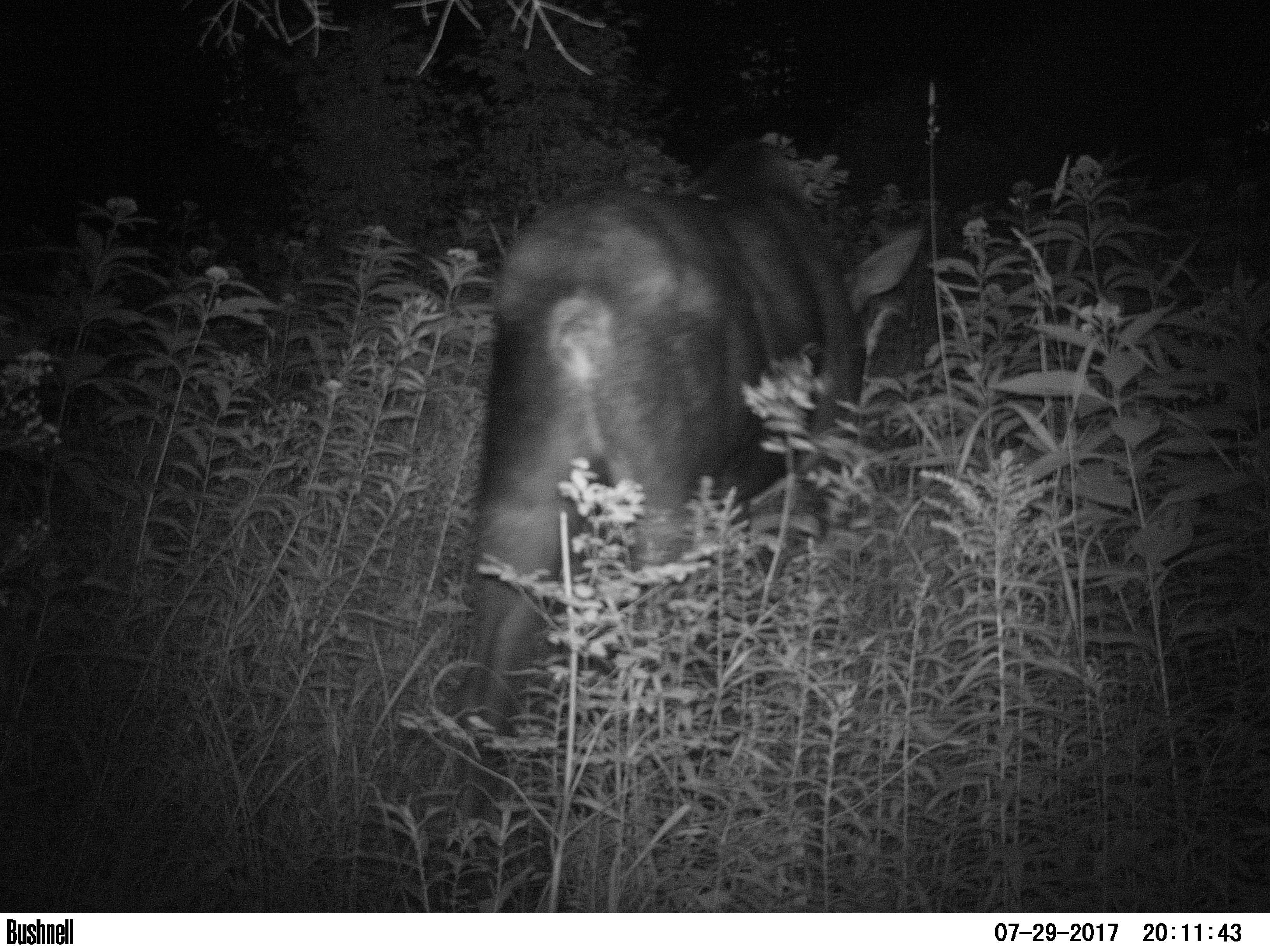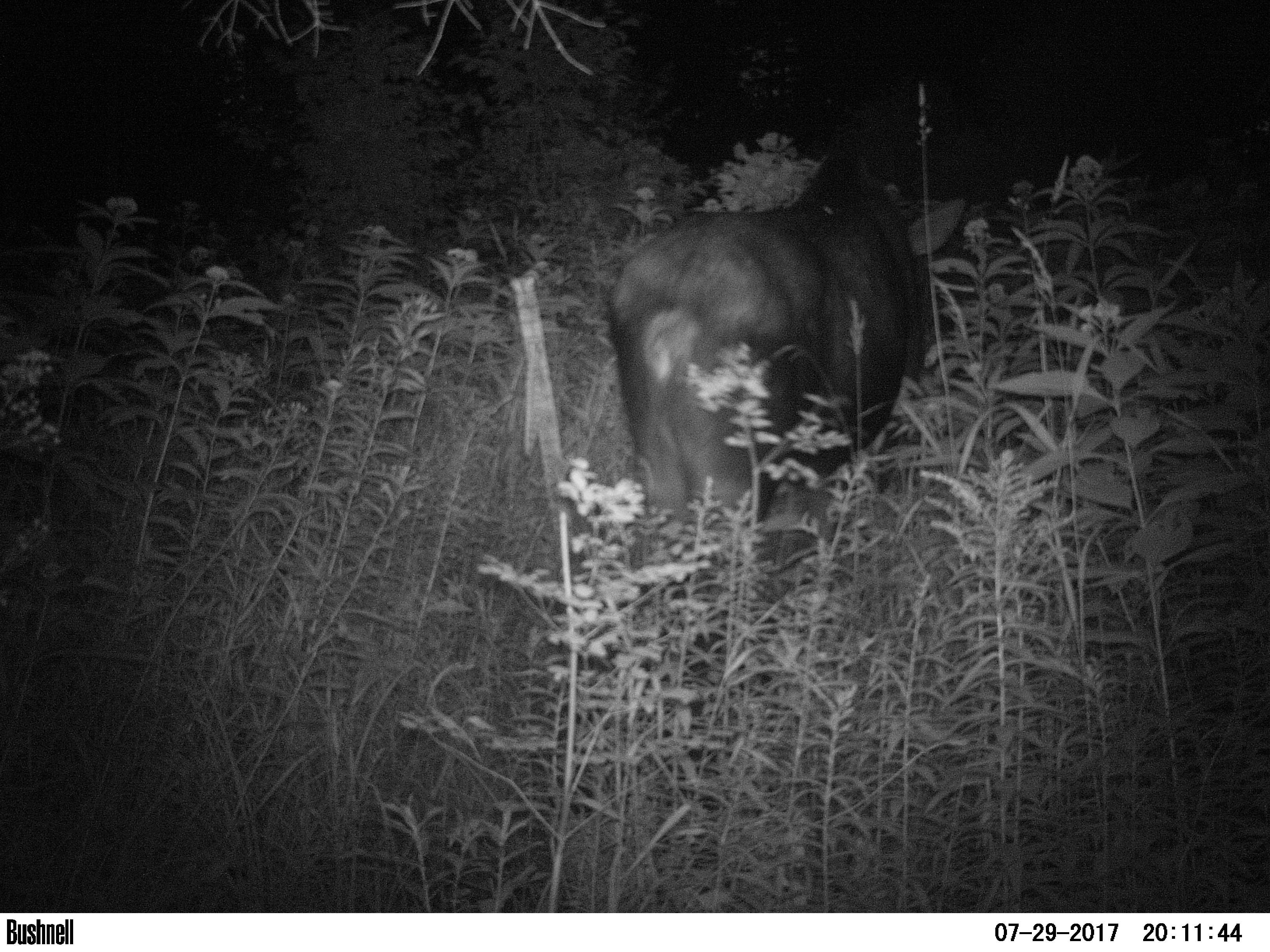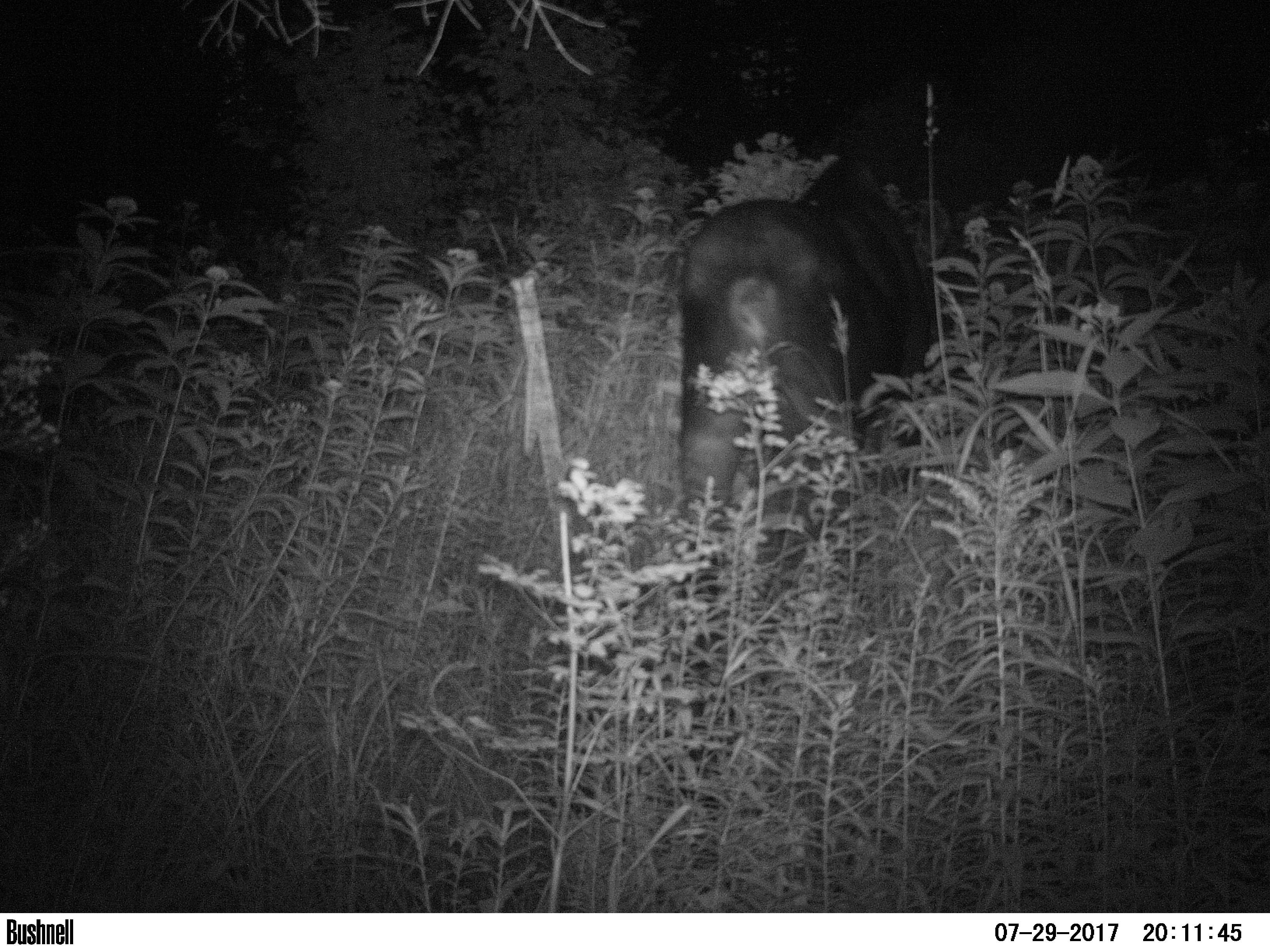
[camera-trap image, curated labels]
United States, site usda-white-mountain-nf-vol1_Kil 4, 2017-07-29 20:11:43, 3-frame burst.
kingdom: Animalia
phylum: Chordata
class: Mammalia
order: Artiodactyla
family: Cervidae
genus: Alces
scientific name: Alces alces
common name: moose